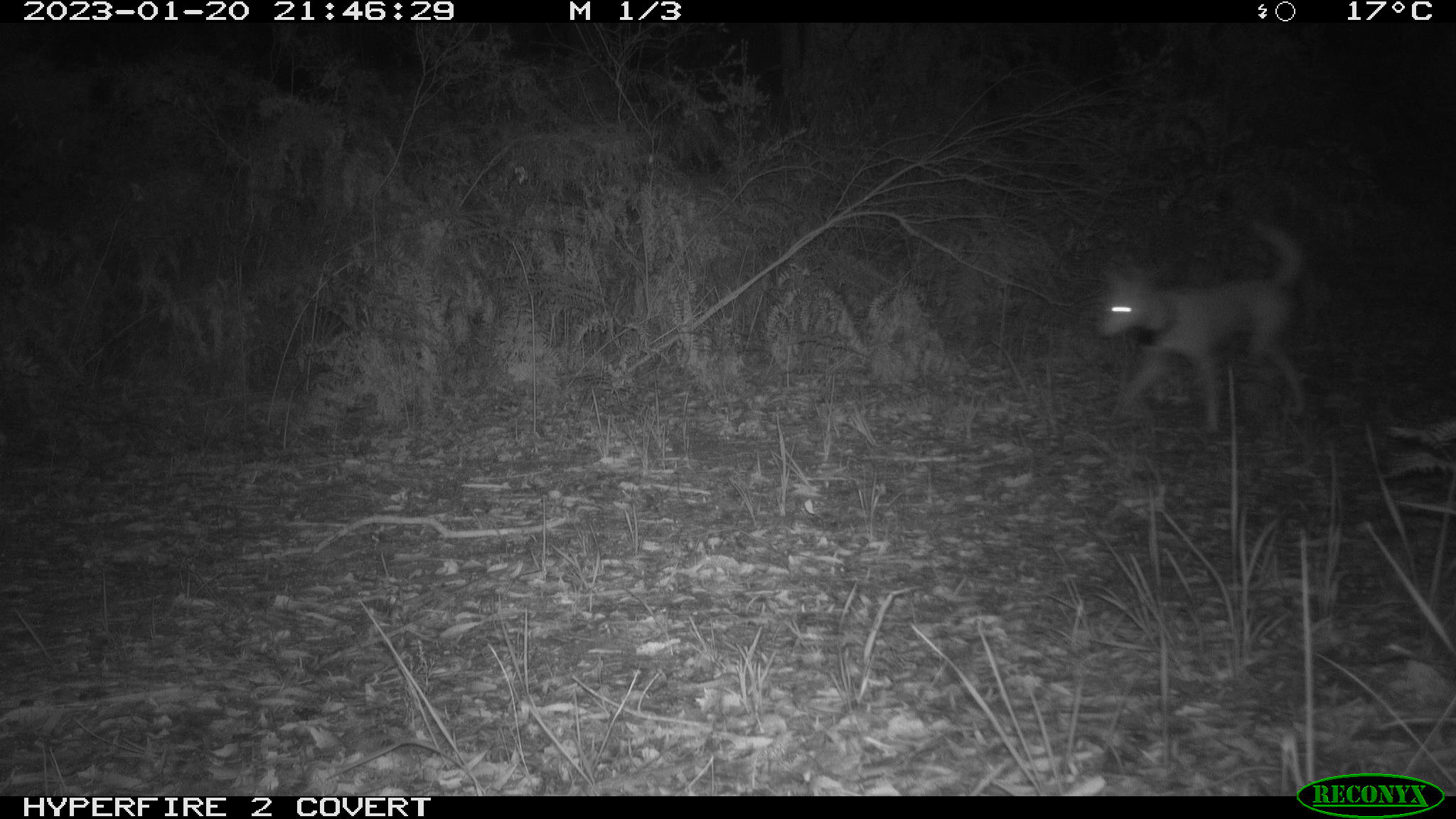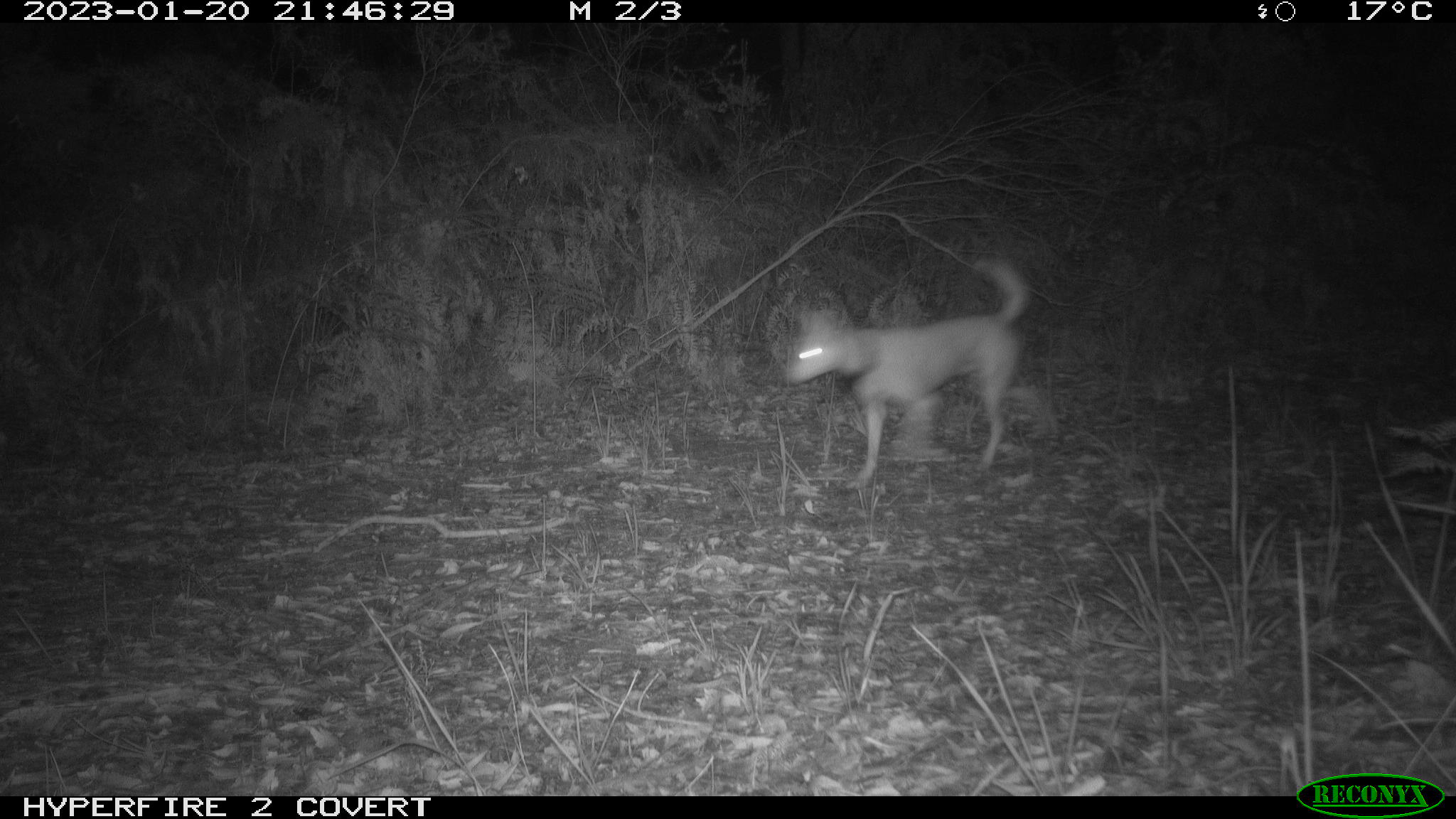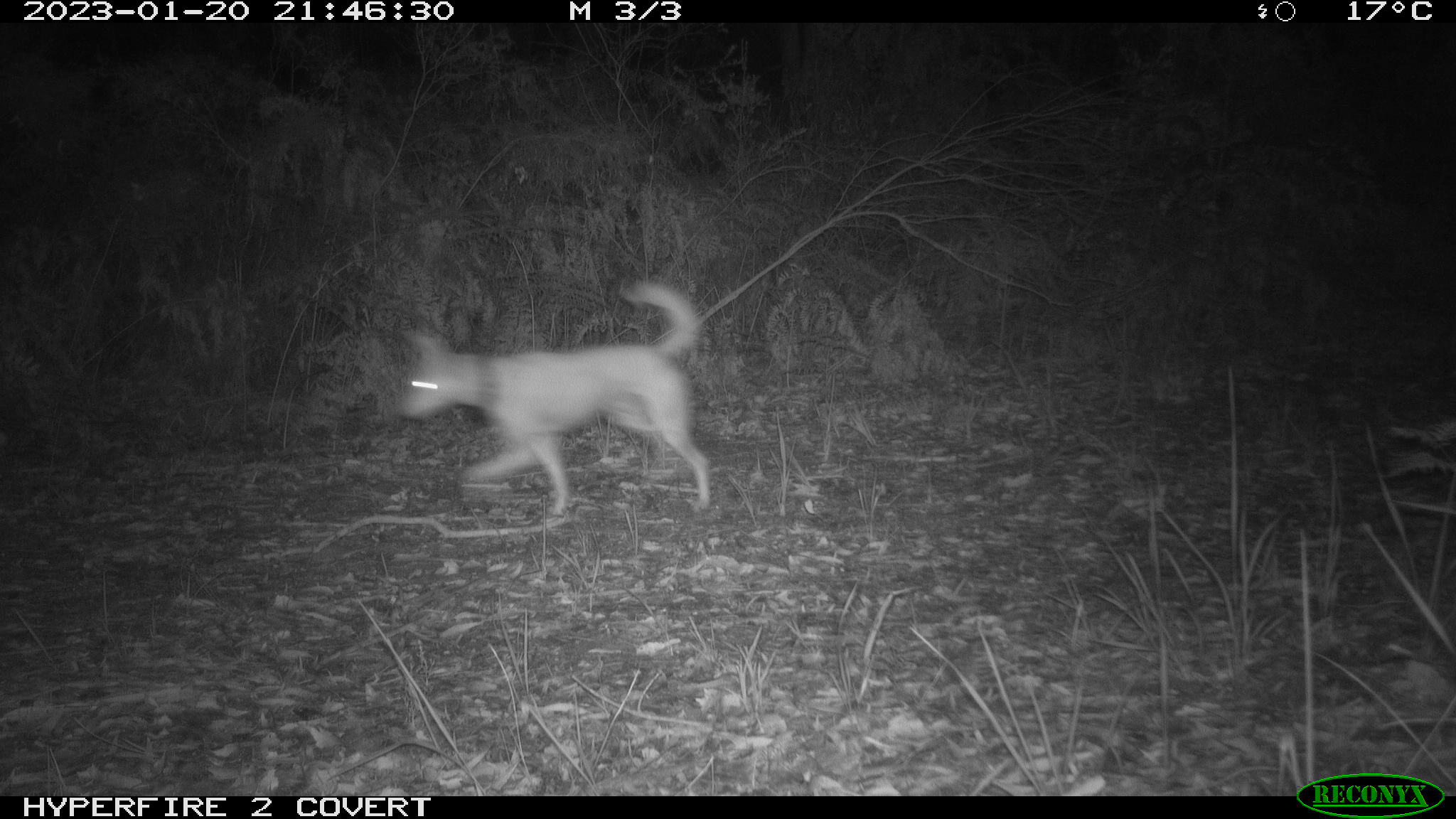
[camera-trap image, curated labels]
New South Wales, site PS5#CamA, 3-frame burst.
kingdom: Animalia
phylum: Chordata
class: Mammalia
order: Carnivora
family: Canidae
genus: Canis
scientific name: Canis familiaris dingo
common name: dingo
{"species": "dingo (Canis familiaris dingo)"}